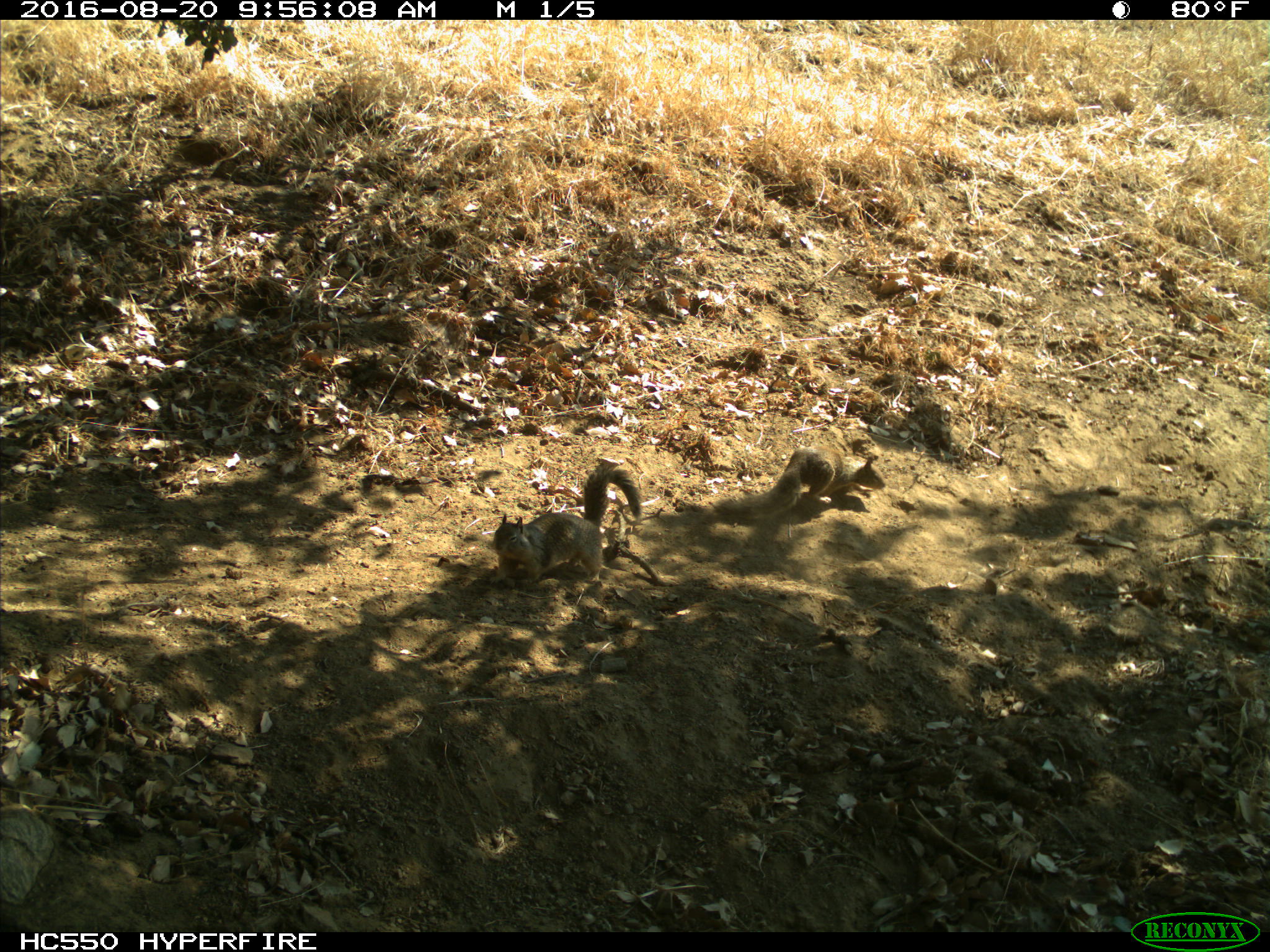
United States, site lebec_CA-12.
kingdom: Animalia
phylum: Chordata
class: Mammalia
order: Rodentia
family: Sciuridae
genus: Otospermophilus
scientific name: Otospermophilus beecheyi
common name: california ground squirrel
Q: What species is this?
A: Otospermophilus beecheyi (california ground squirrel).